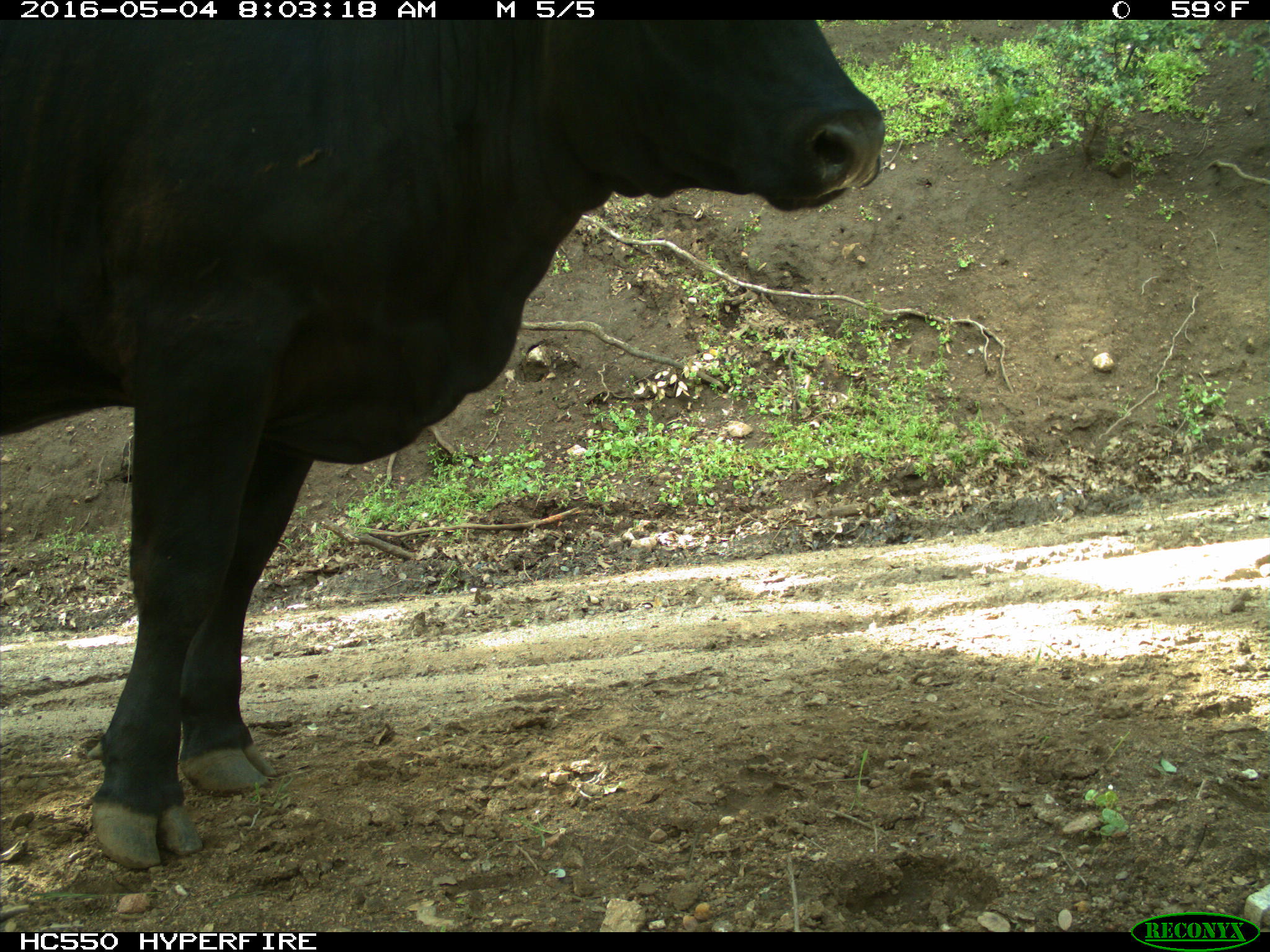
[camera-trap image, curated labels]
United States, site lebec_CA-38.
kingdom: Animalia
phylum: Chordata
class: Mammalia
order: Artiodactyla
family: Bovidae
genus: Bos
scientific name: Bos taurus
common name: domestic cow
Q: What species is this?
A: Bos taurus (domestic cow).